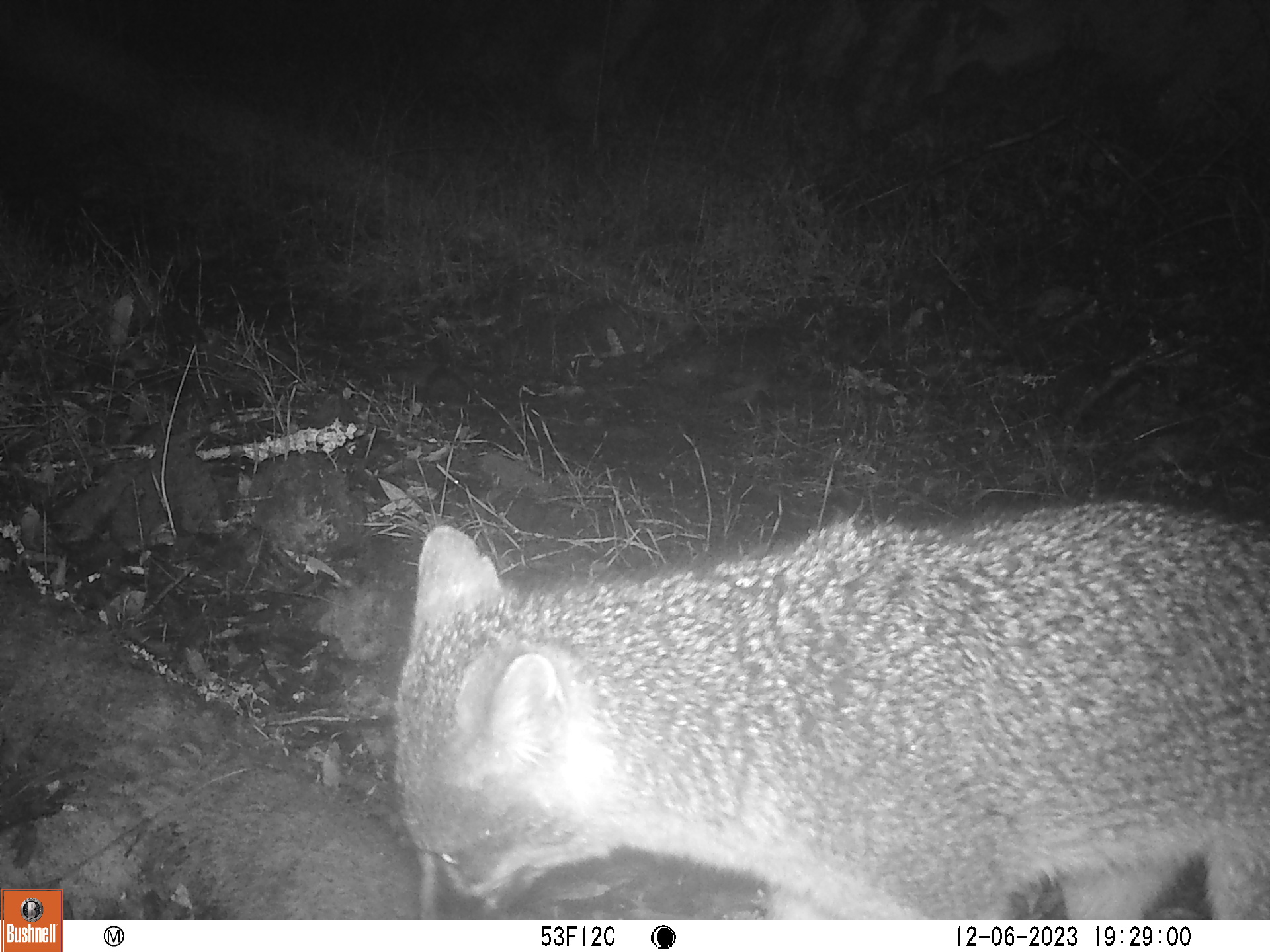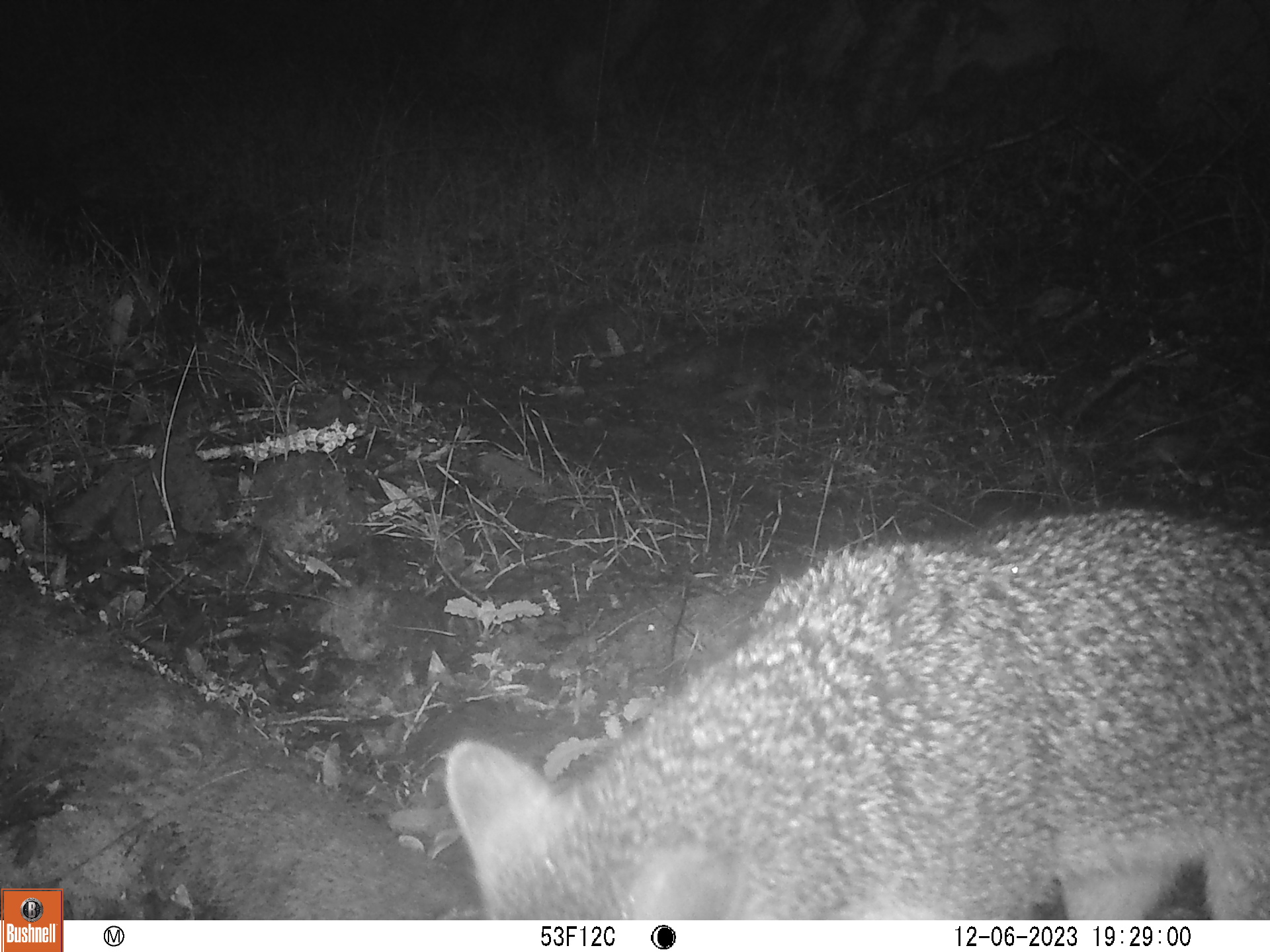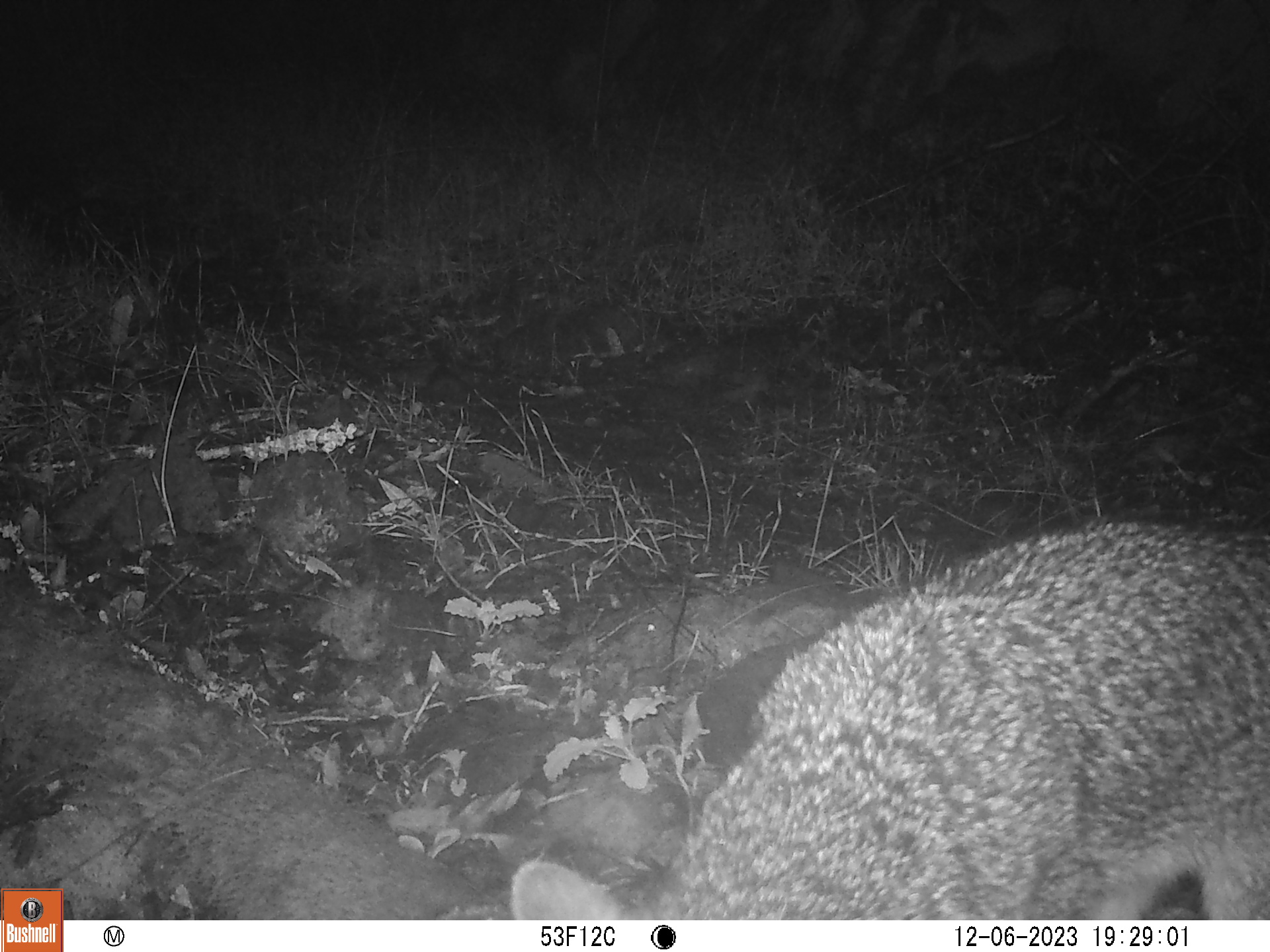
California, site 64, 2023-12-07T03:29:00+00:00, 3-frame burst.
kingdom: Animalia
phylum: Chordata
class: Mammalia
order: Carnivora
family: Canidae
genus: Urocyon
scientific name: Urocyon cinereoargenteus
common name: gray fox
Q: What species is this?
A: Gray fox (Urocyon cinereoargenteus).